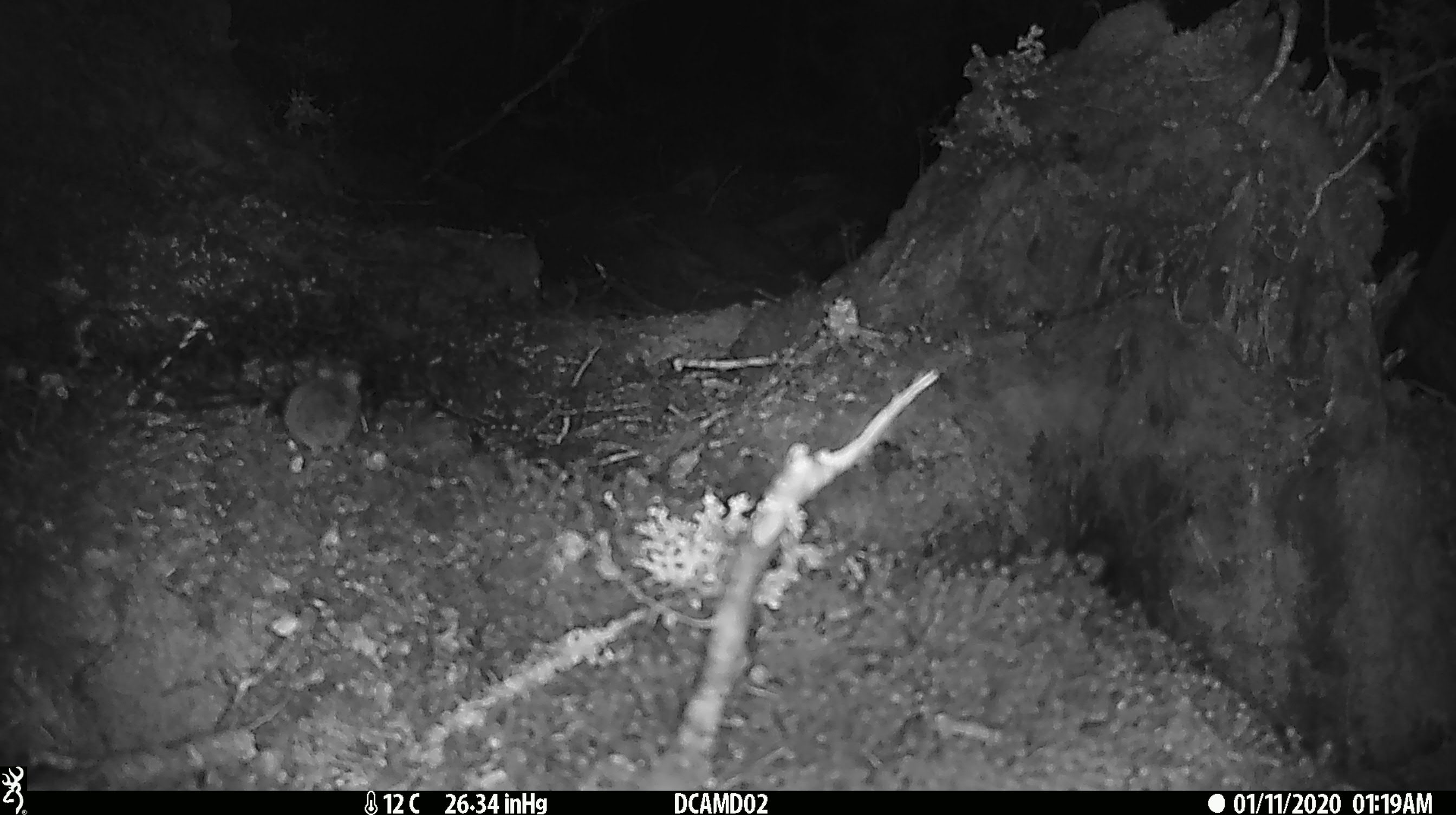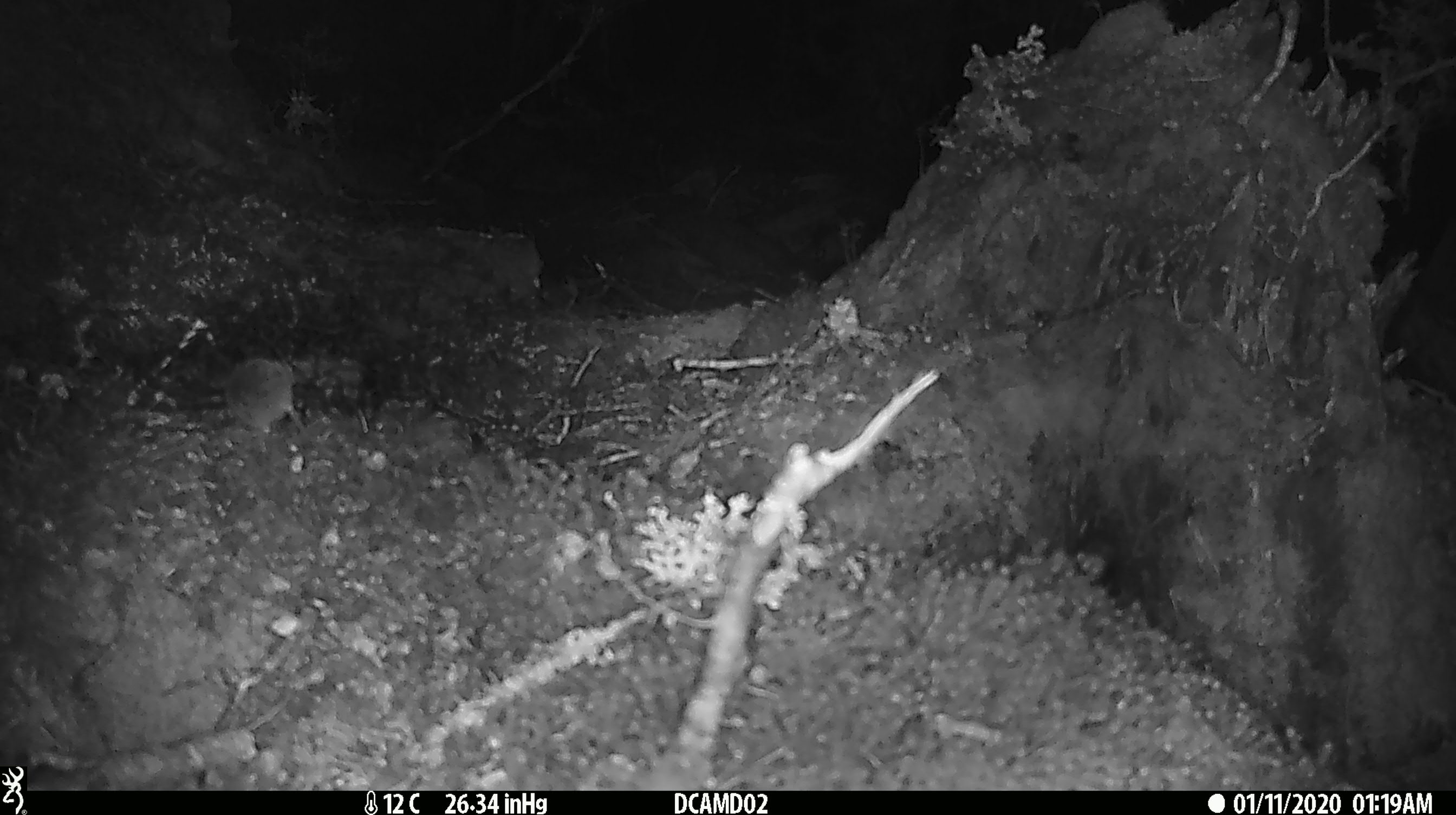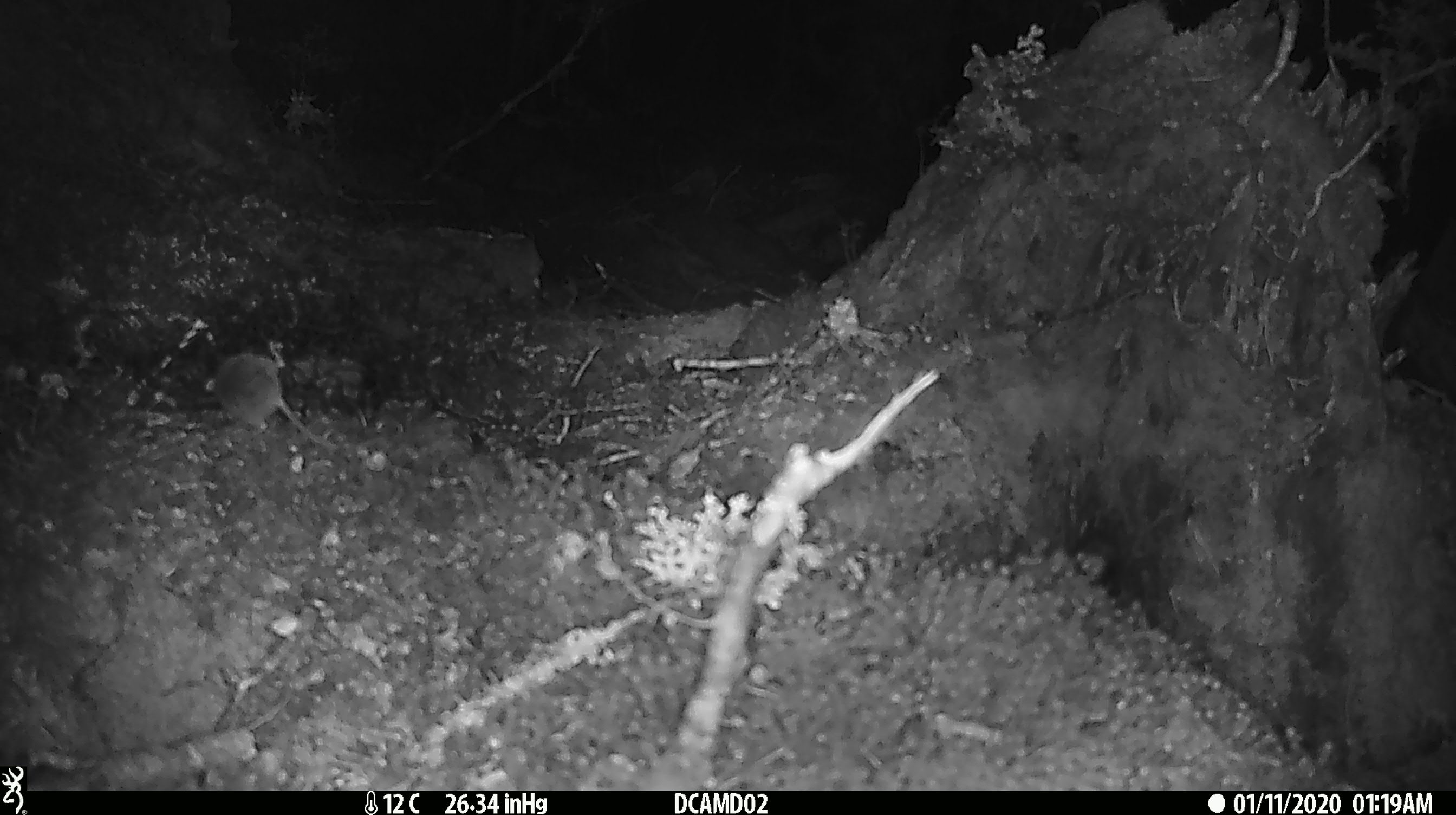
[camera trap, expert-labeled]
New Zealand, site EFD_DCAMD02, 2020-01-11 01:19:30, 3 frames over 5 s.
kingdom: Animalia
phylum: Chordata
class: Mammalia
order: Rodentia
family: Muridae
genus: Mus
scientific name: Mus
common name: mouse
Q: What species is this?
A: Mouse (Mus).